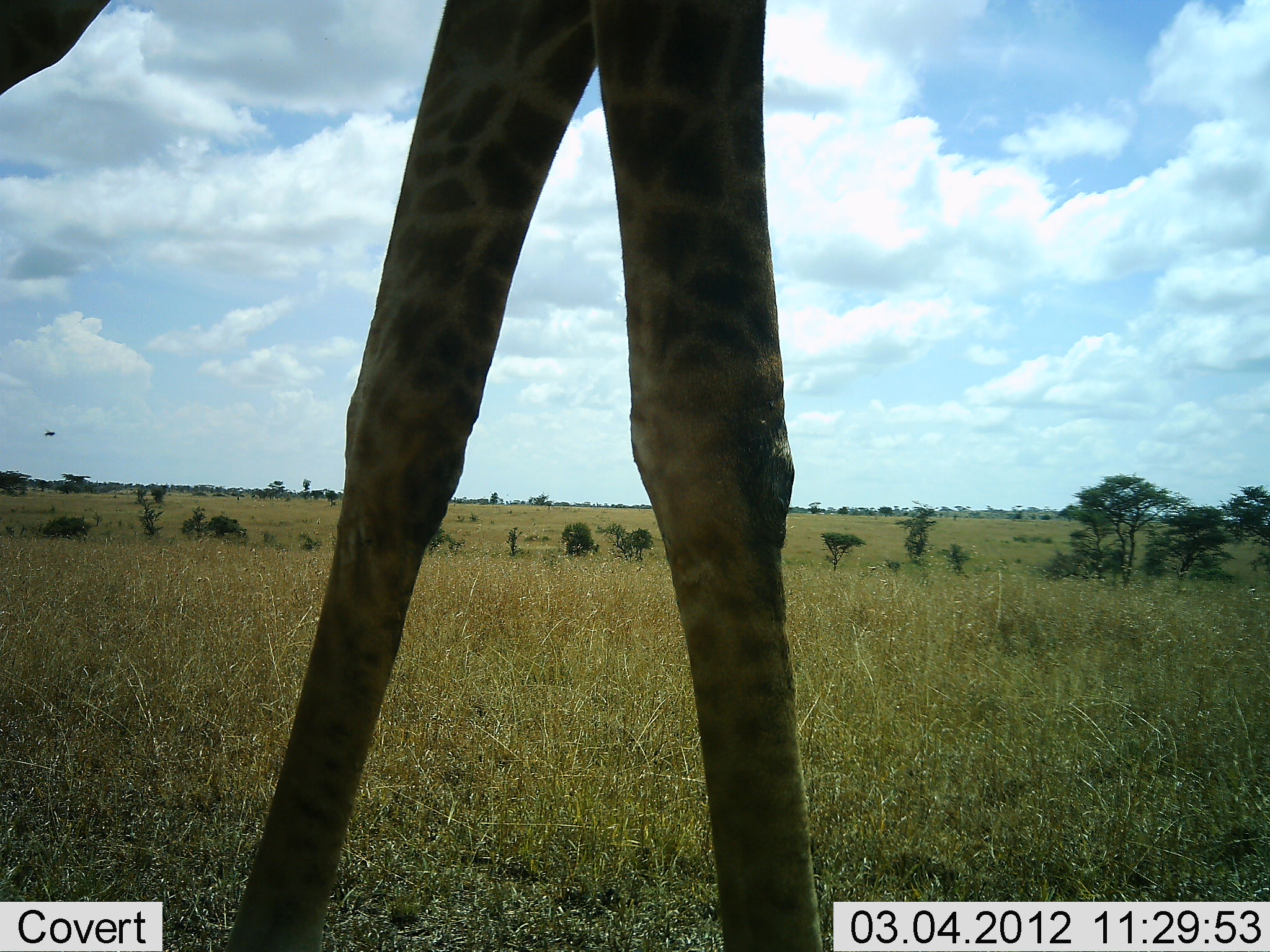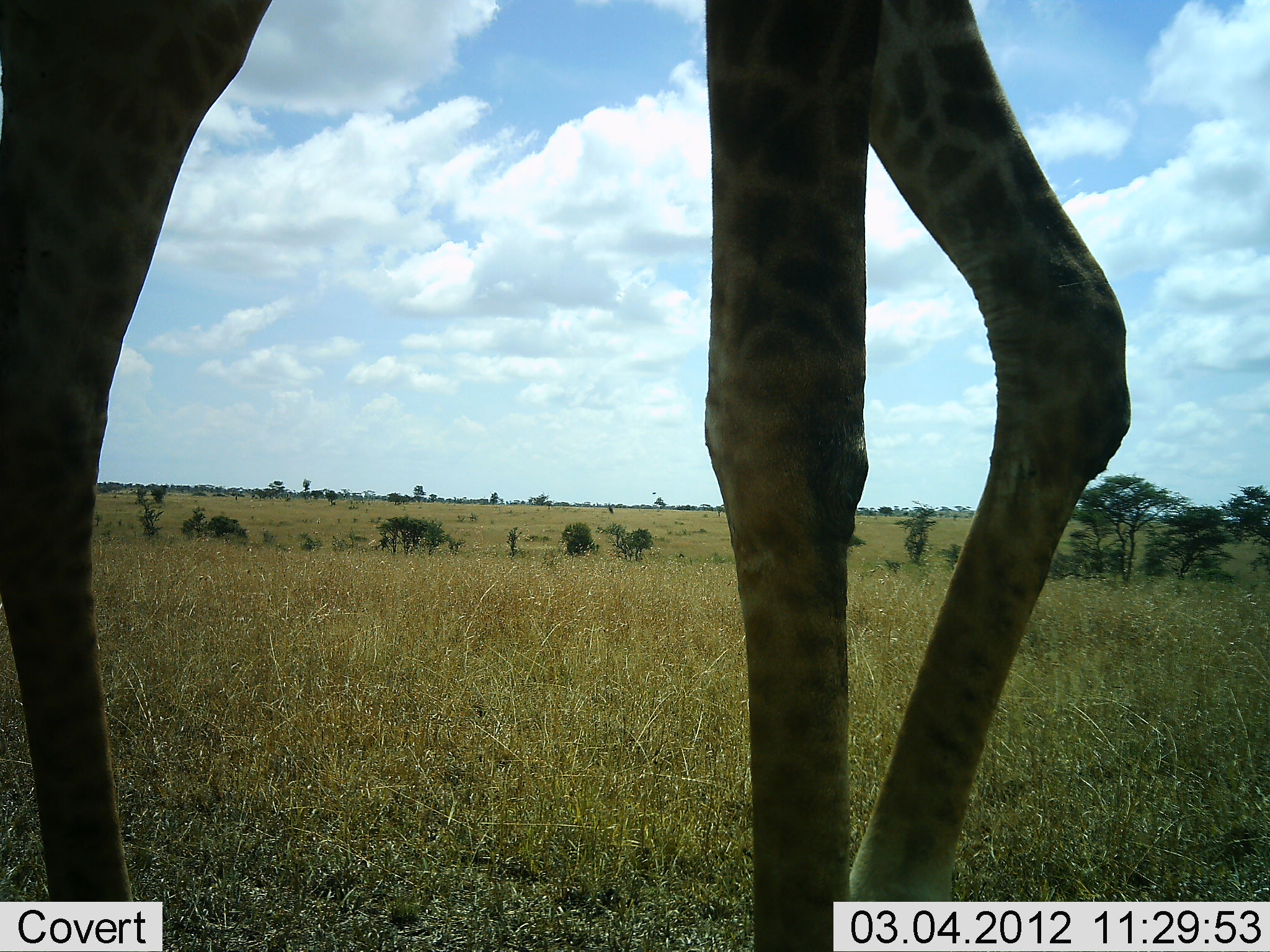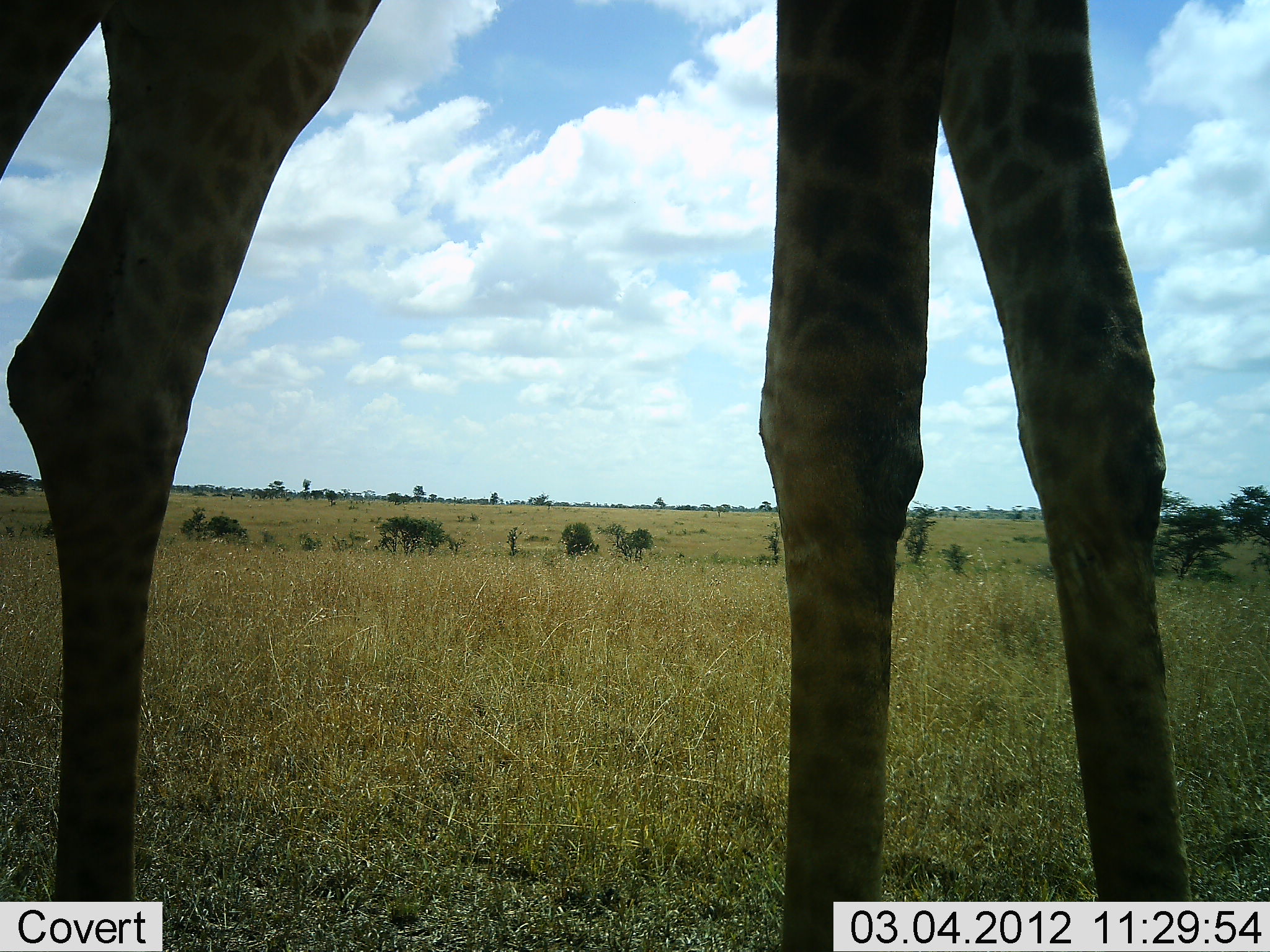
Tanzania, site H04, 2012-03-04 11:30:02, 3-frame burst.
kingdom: Animalia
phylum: Chordata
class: Mammalia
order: Artiodactyla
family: Giraffidae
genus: Giraffa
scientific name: Giraffa camelopardalis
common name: giraffe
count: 1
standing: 23%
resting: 0%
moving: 85%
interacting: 0%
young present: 0%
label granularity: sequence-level